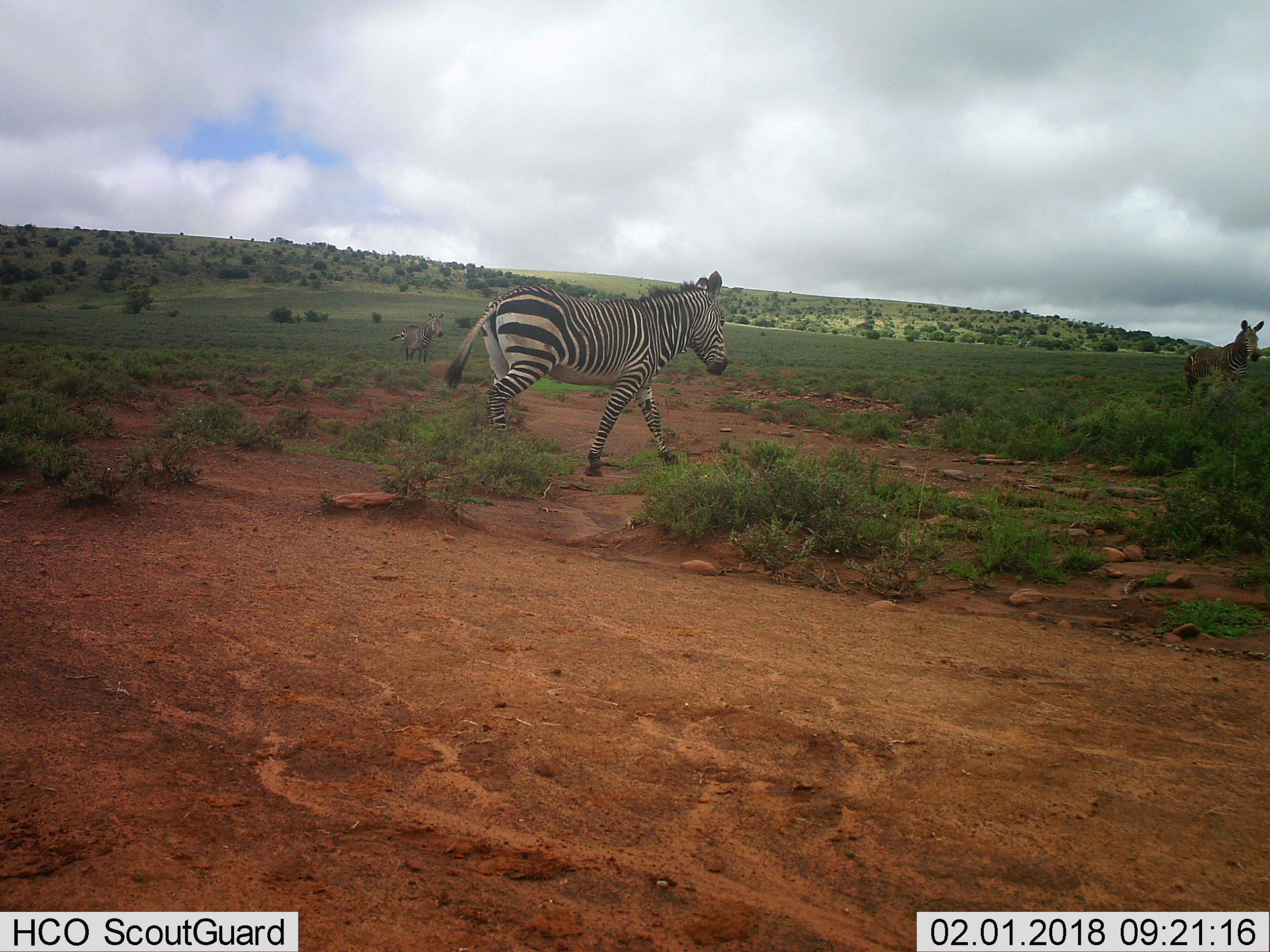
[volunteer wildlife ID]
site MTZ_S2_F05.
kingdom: Animalia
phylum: Chordata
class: Mammalia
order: Perissodactyla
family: Equidae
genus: Equus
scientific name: Equus zebra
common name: mountain zebra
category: zebramountain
Zebramountain (mountain zebra) (Equus zebra), count 3. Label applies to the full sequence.